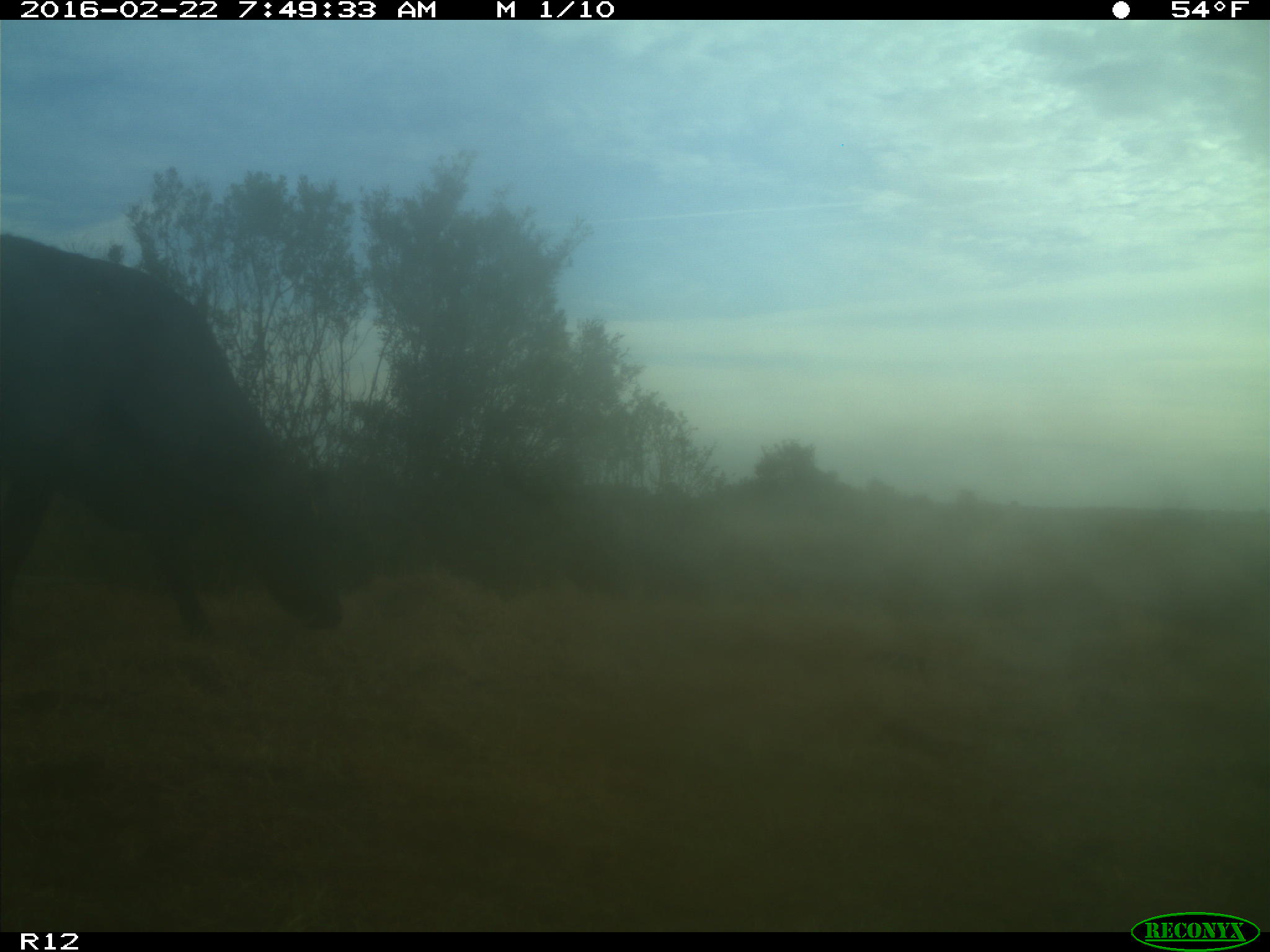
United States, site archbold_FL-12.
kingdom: Animalia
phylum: Chordata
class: Mammalia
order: Artiodactyla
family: Bovidae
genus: Bos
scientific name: Bos taurus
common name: domestic cow